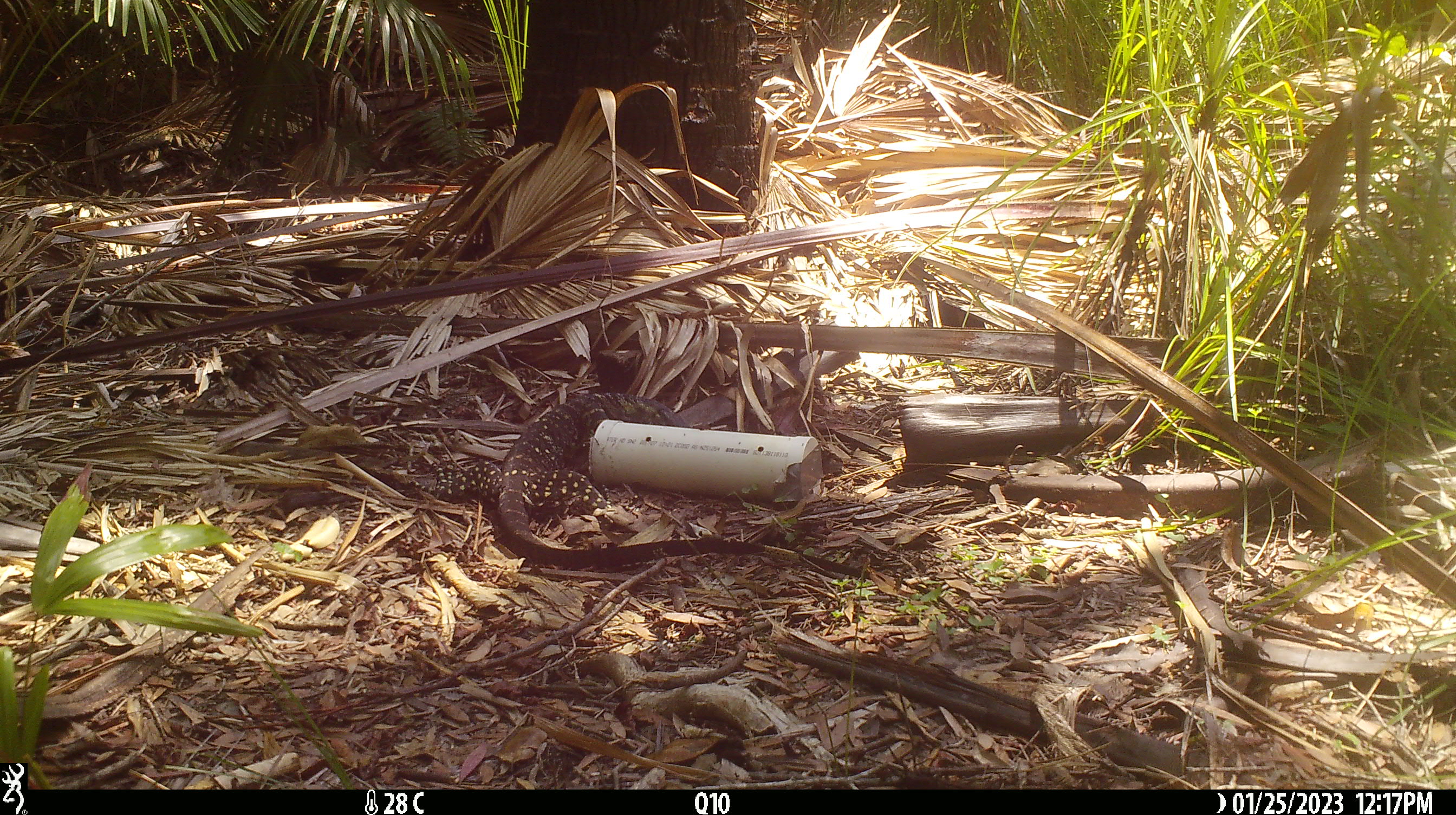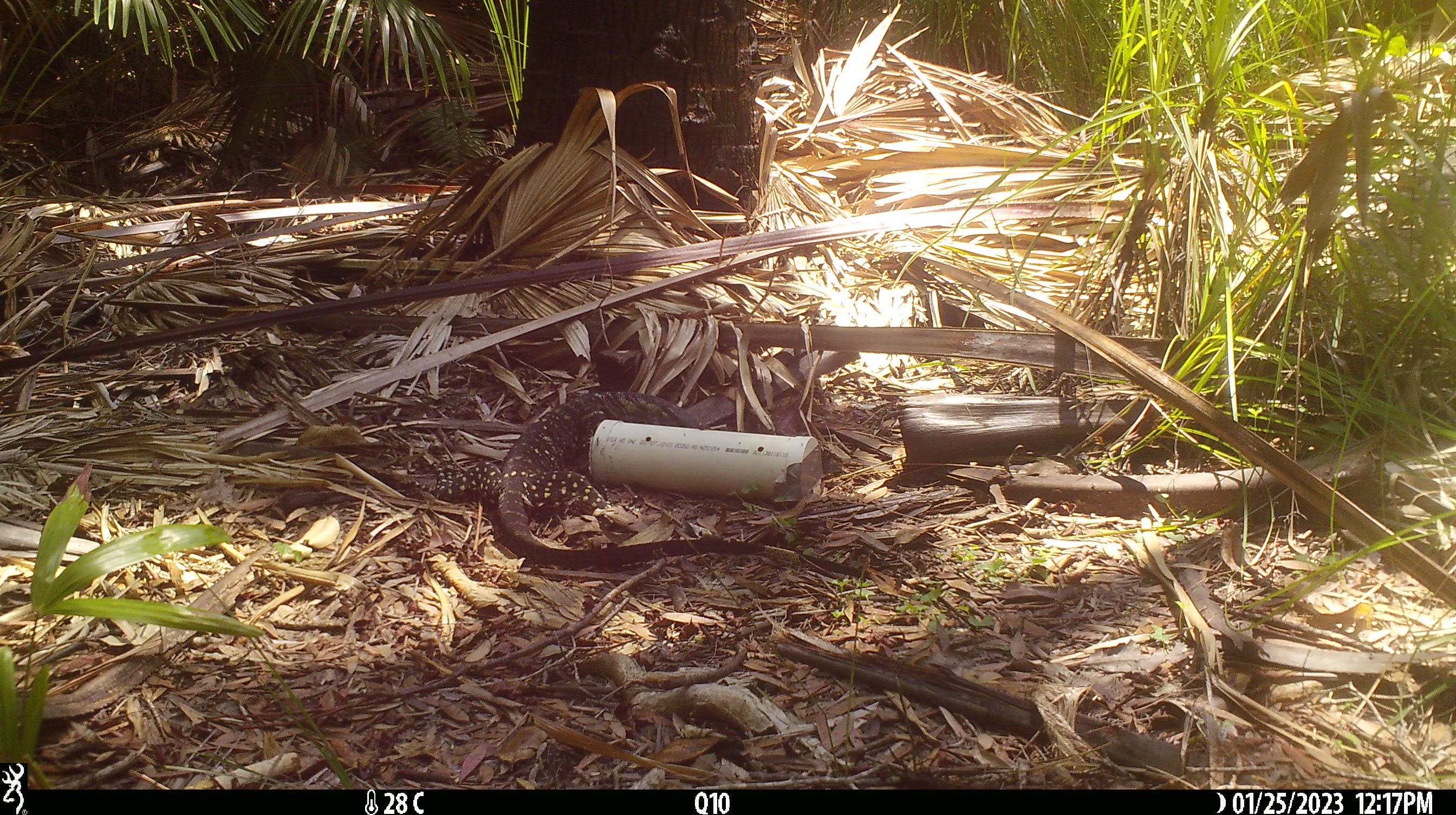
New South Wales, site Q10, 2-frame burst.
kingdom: Animalia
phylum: Chordata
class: Reptilia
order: Squamata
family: Varanidae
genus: Varanus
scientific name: Varanus varius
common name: lace monitor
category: goanna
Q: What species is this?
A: Goanna (lace monitor) (Varanus varius).